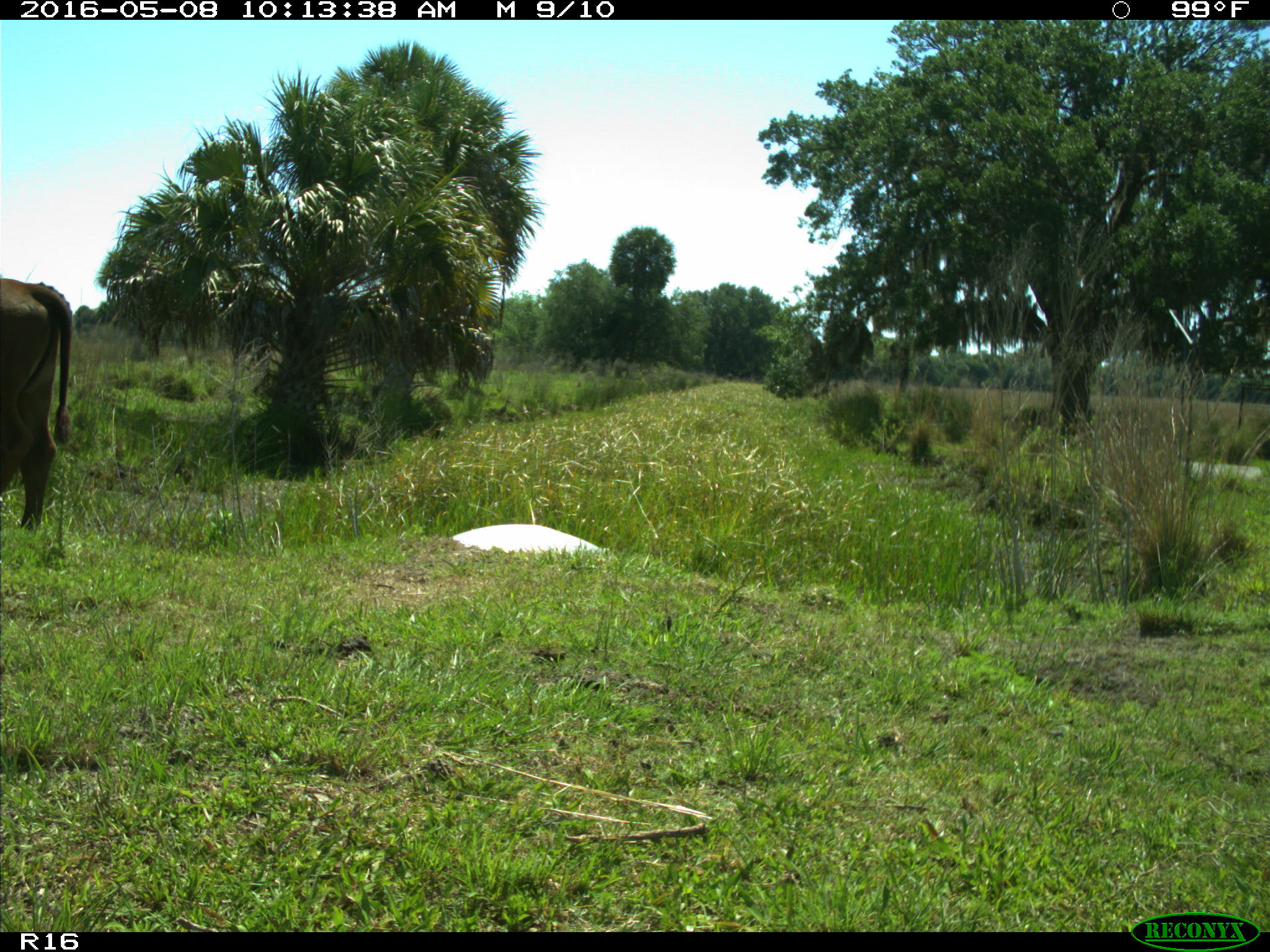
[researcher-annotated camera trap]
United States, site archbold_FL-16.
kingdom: Animalia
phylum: Chordata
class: Mammalia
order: Artiodactyla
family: Bovidae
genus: Bos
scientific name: Bos taurus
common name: domestic cow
Bos taurus (domestic cow).